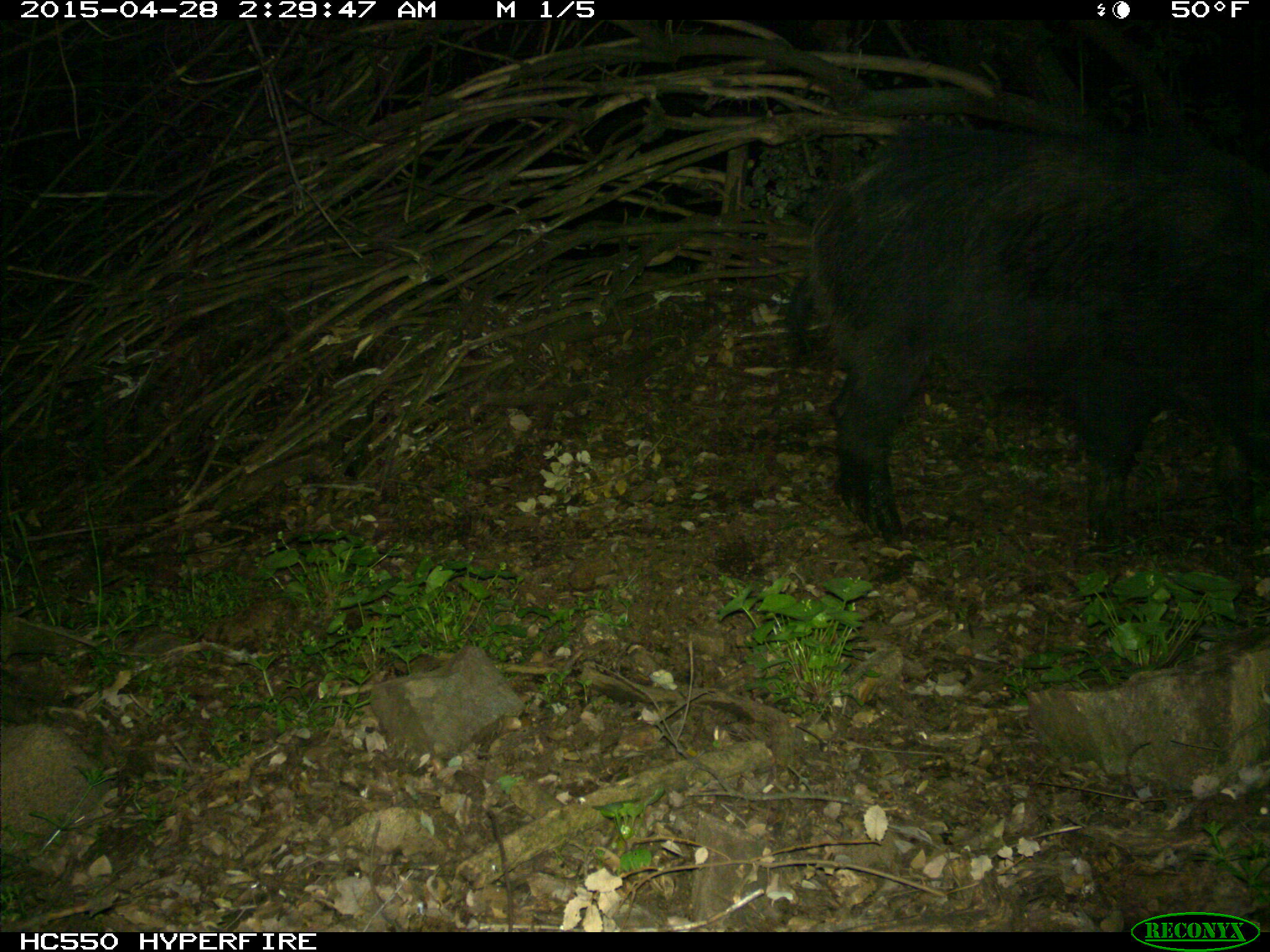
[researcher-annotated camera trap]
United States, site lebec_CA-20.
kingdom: Animalia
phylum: Chordata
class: Mammalia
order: Artiodactyla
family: Suidae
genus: Sus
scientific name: Sus scrofa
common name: wild boar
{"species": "Sus scrofa (wild boar)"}